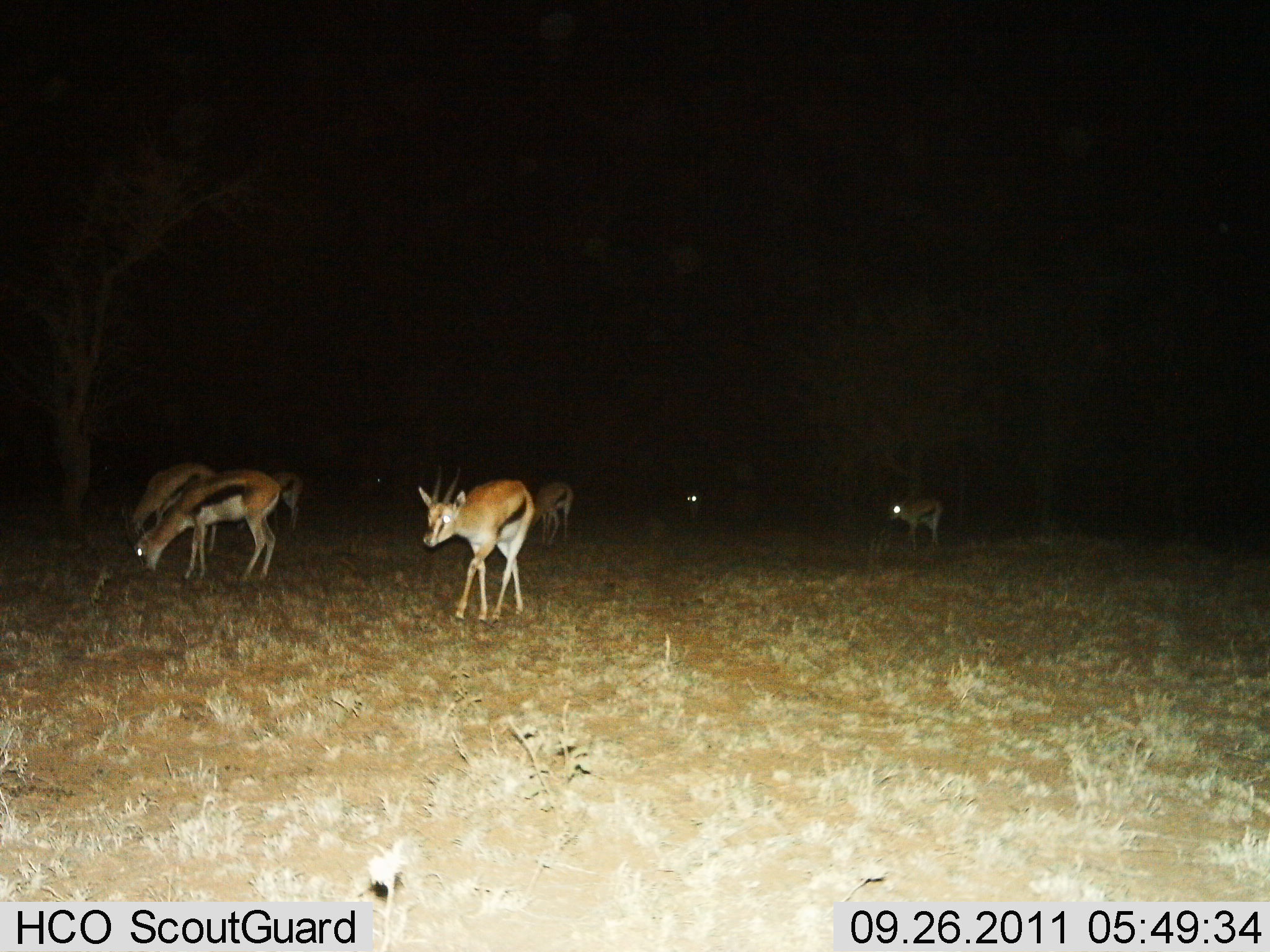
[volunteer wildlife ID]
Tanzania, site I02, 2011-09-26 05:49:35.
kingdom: Animalia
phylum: Chordata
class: Mammalia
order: Artiodactyla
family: Bovidae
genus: Eudorcas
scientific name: Eudorcas thomsonii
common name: thomson's gazelle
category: gazellethomsons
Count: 7.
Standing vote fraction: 46%.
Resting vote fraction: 0%.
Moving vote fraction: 54%.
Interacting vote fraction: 0%.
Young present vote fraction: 8%.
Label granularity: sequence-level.